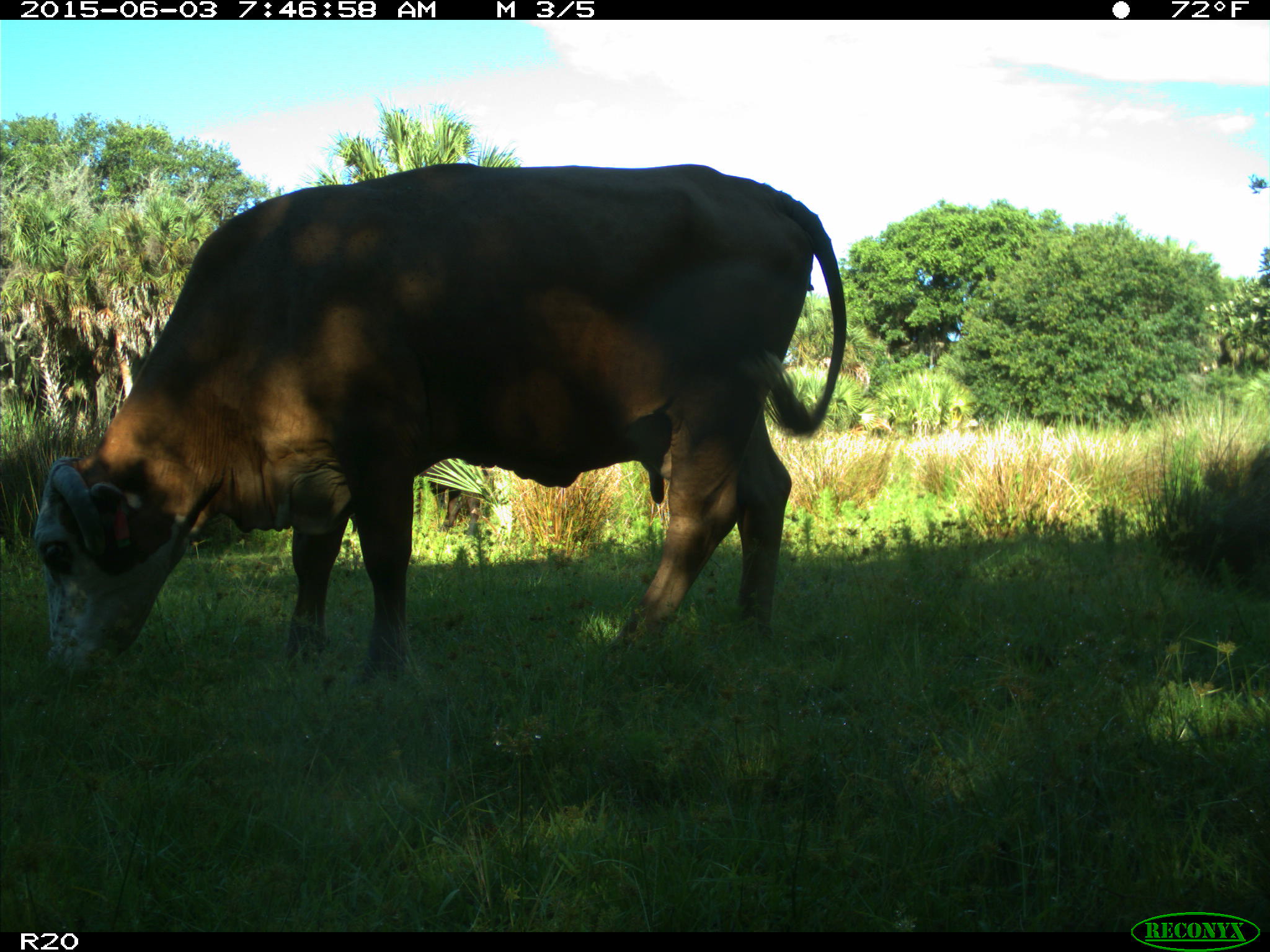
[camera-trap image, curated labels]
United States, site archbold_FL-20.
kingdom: Animalia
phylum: Chordata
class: Mammalia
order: Artiodactyla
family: Bovidae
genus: Bos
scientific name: Bos taurus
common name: domestic cow